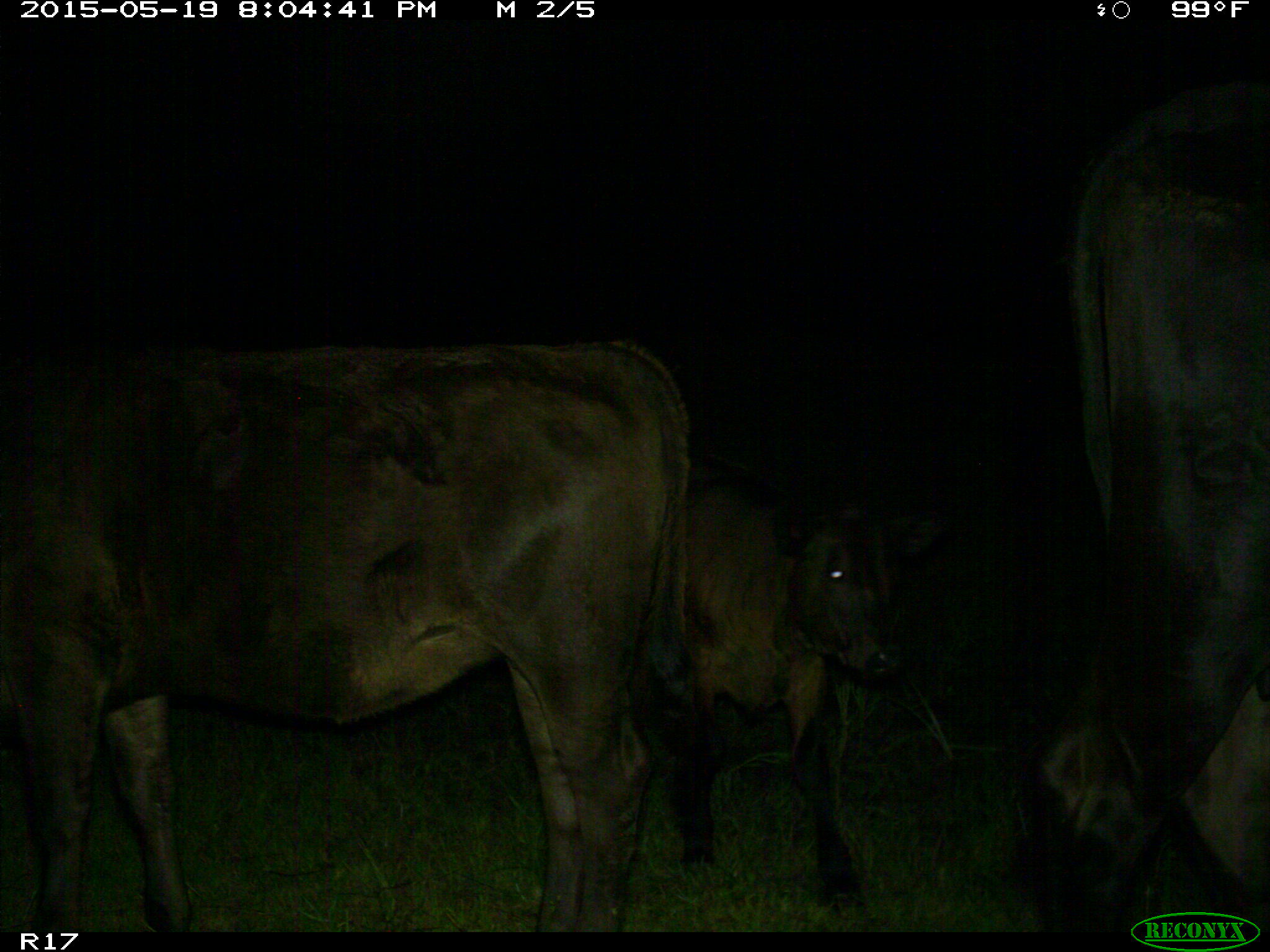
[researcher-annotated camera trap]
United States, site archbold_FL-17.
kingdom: Animalia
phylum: Chordata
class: Mammalia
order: Artiodactyla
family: Bovidae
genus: Bos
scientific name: Bos taurus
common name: domestic cow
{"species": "Bos taurus (domestic cow)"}